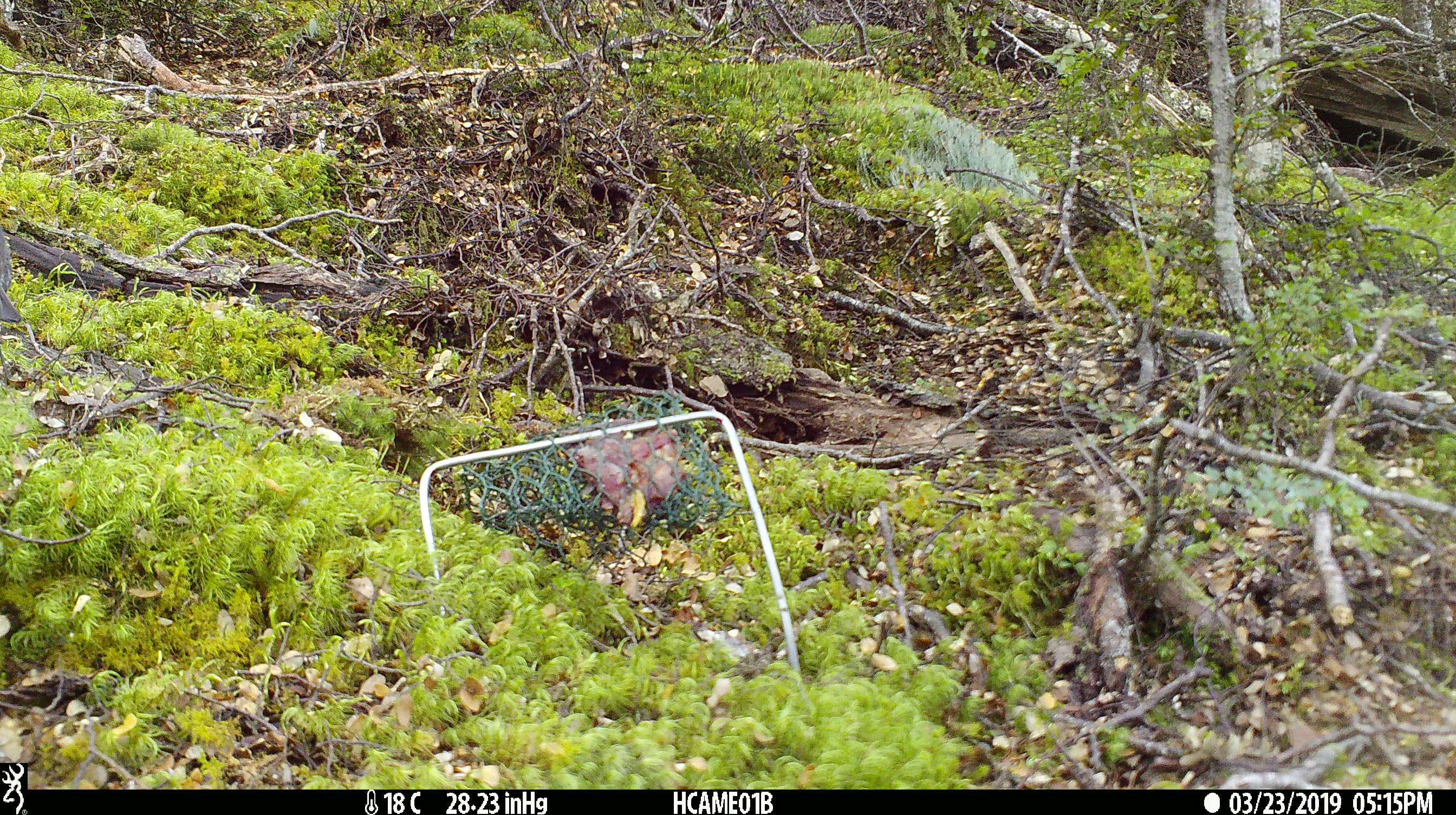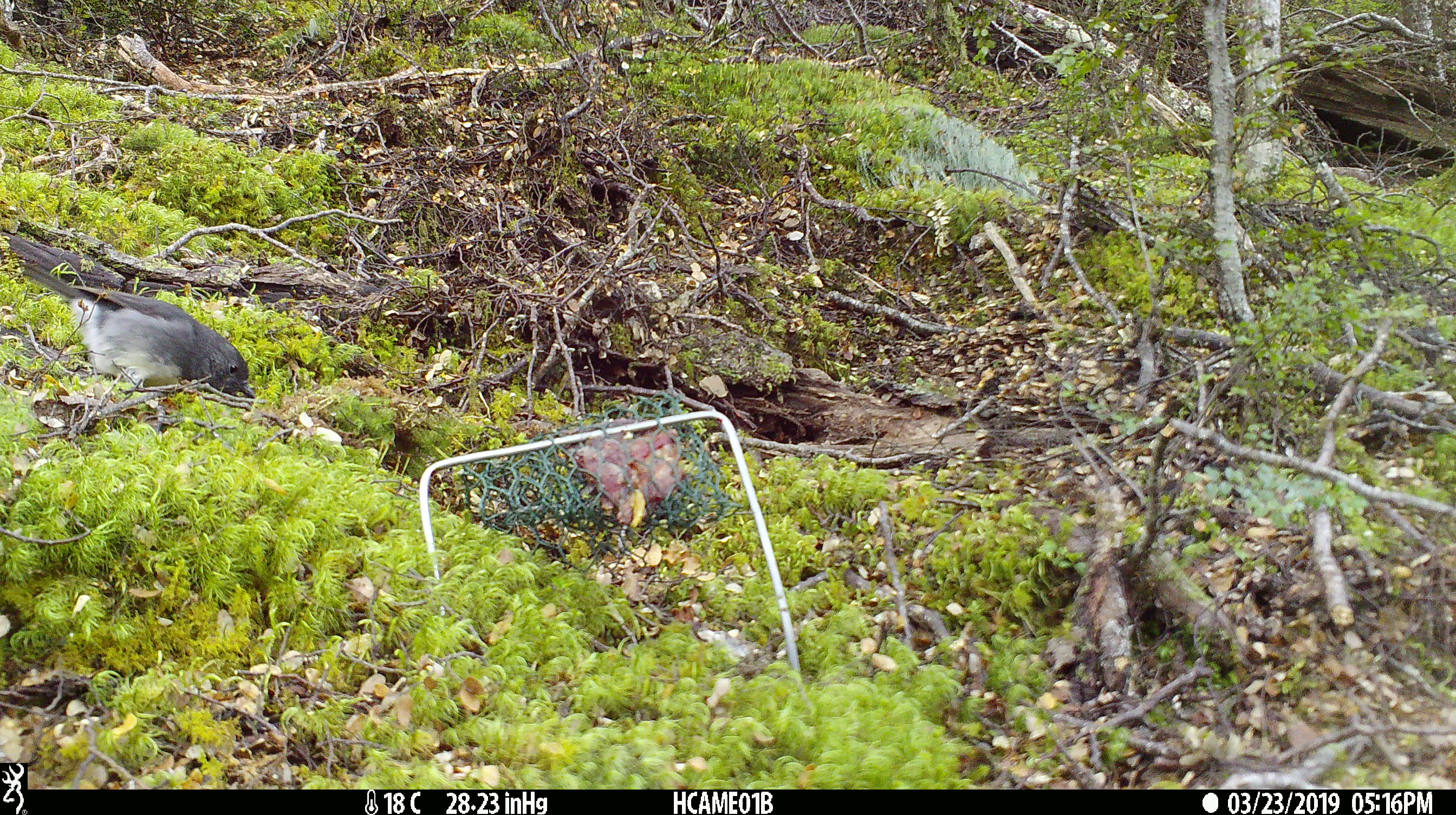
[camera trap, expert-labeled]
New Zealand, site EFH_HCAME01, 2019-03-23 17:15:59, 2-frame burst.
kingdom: Animalia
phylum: Chordata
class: Aves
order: Passeriformes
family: Petroicidae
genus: Petroica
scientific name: Petroica australis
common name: new zealand robin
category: robin